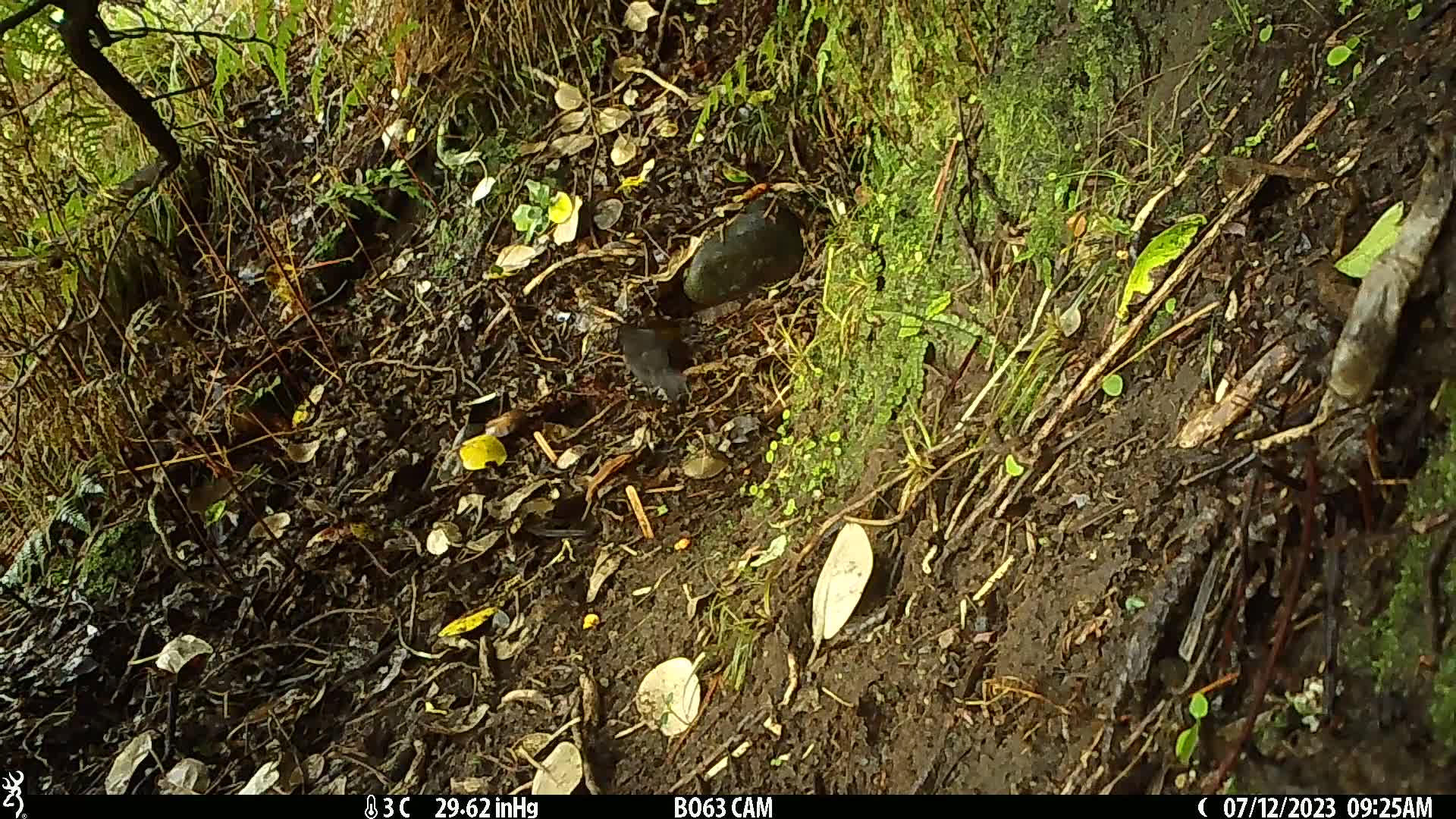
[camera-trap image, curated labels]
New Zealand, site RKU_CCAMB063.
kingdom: Animalia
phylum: Chordata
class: Aves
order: Passeriformes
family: Turdidae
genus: Turdus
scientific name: Turdus merula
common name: eurasian blackbird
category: blackbird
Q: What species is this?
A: Blackbird (eurasian blackbird) (Turdus merula).